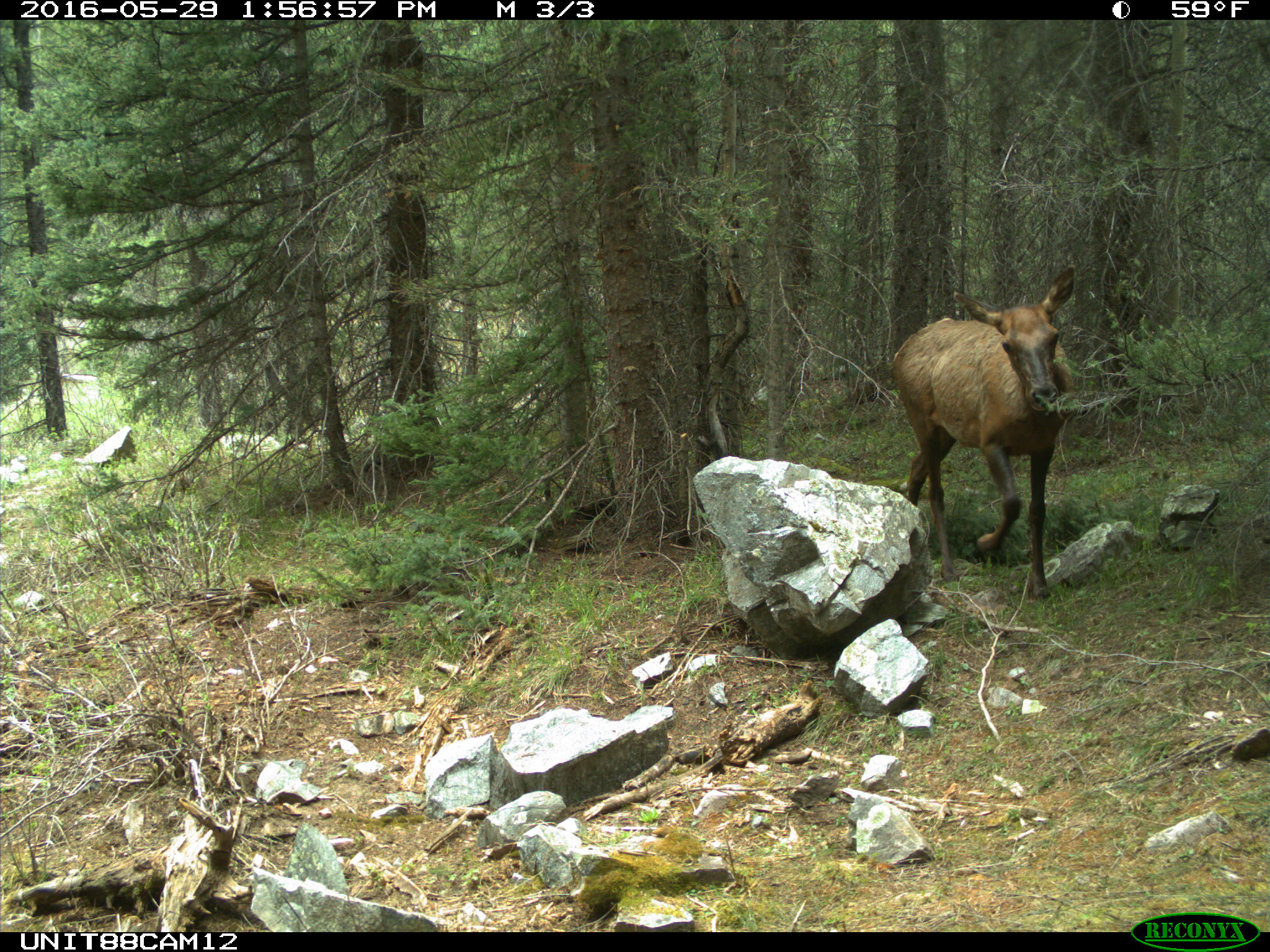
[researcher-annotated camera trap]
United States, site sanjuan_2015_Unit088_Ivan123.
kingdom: Animalia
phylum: Chordata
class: Mammalia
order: Artiodactyla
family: Cervidae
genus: Cervus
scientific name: Cervus elaphus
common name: red deer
Cervus elaphus (red deer).